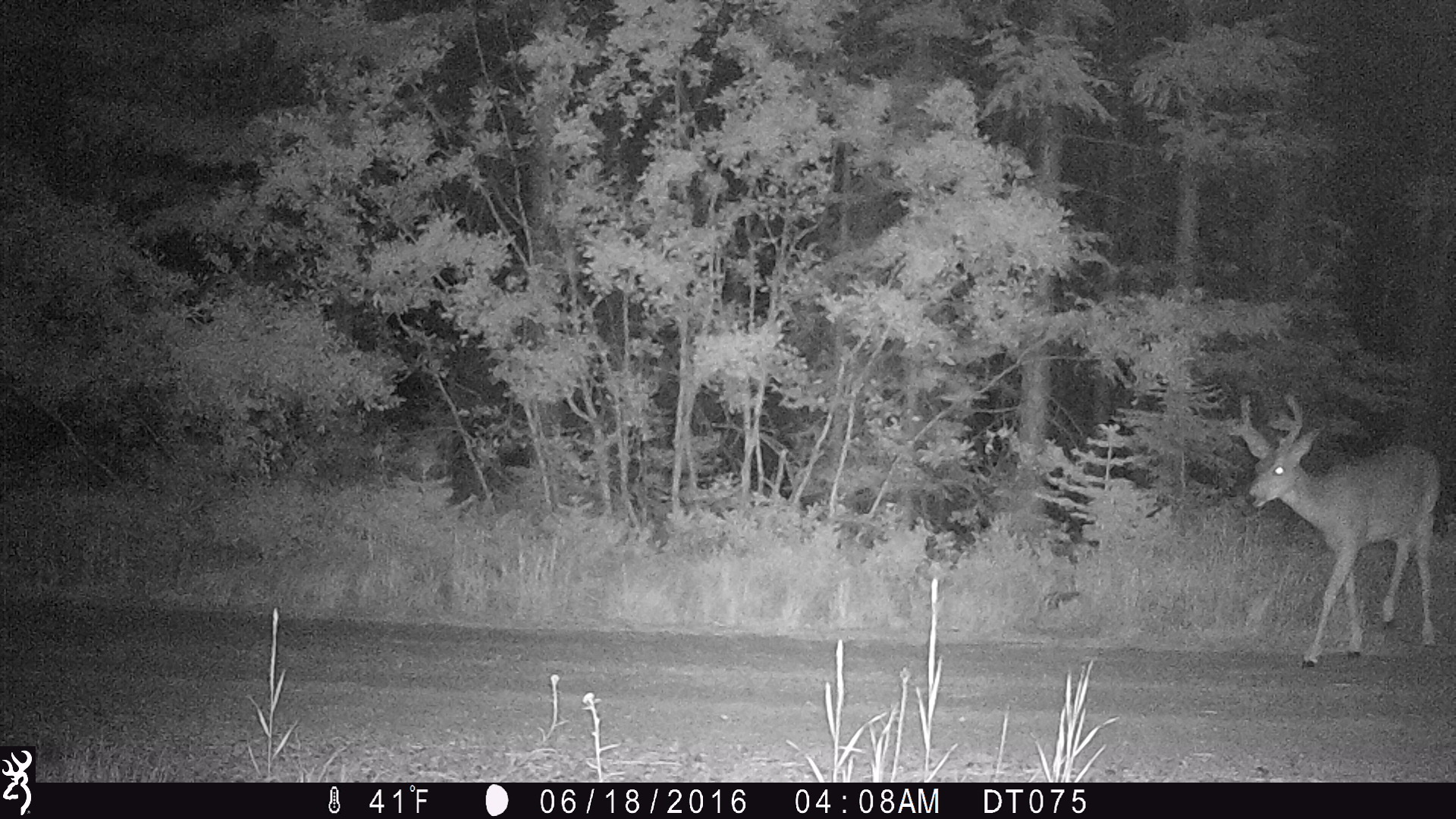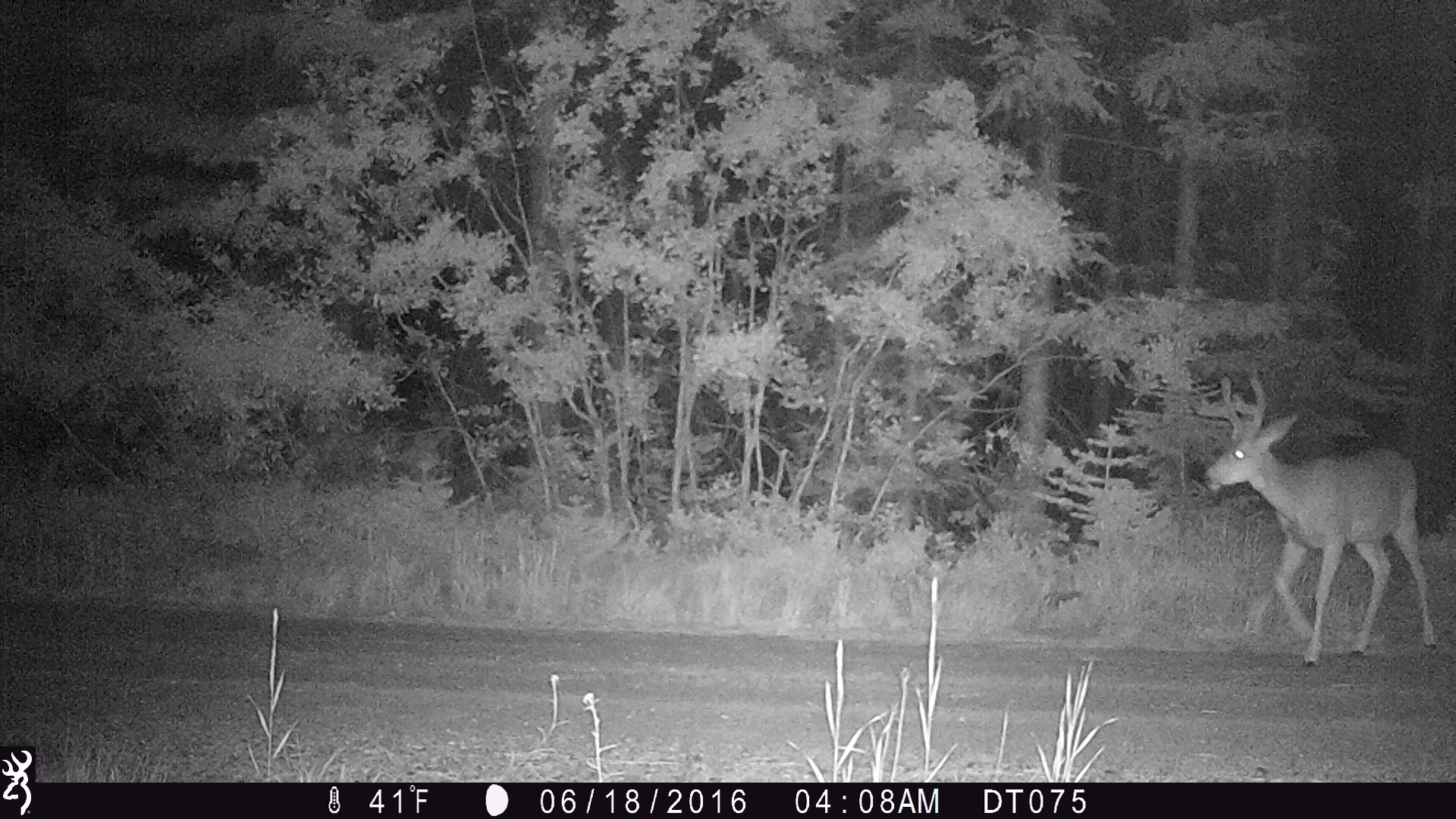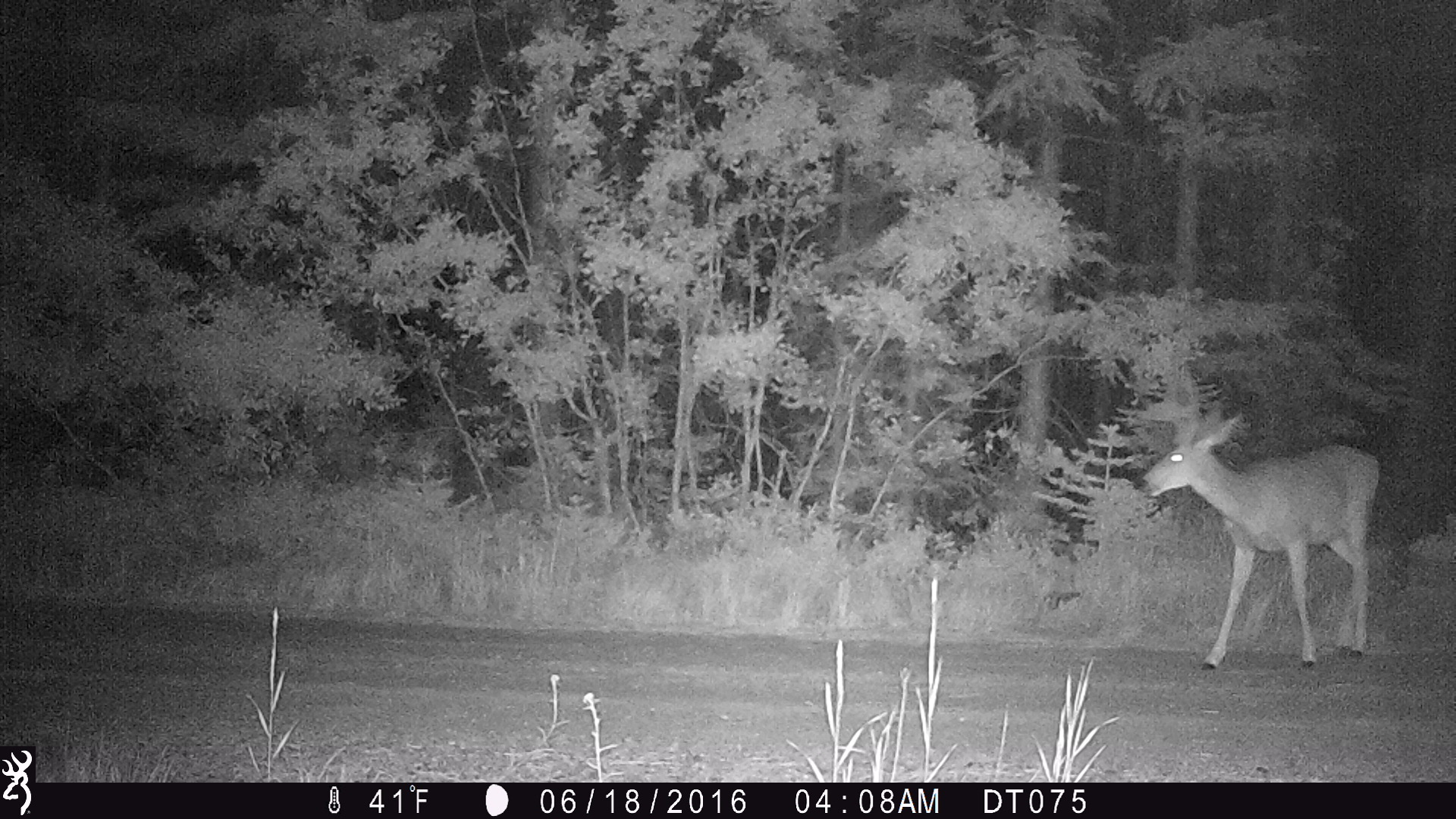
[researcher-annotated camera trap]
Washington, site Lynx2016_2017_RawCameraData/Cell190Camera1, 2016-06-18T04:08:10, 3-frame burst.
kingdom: Animalia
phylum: Chordata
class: Mammalia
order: Artiodactyla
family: Cervidae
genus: Odocoileus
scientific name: Odocoileus hemionus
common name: mule deer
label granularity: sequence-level